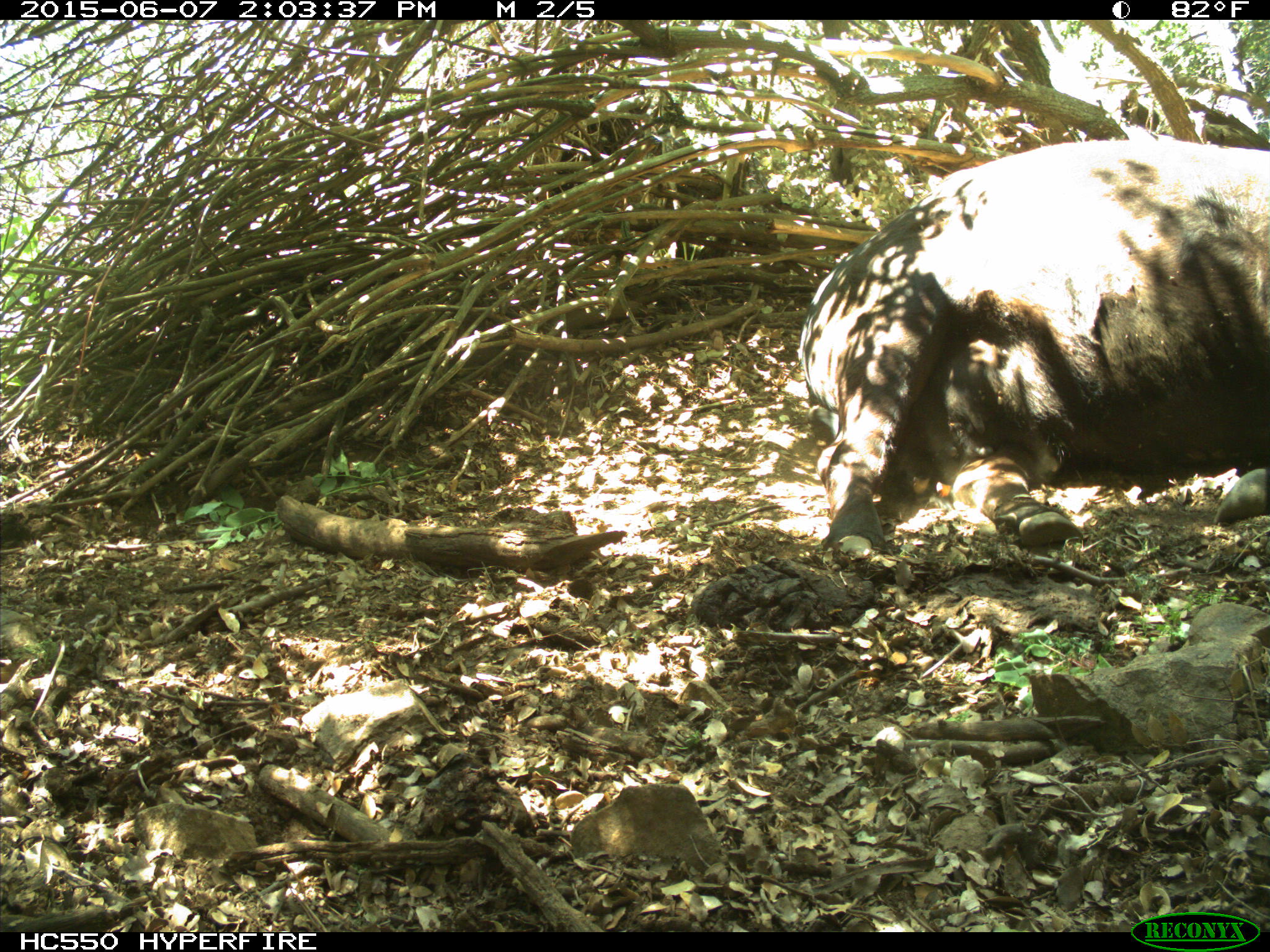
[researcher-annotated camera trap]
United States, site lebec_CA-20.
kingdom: Animalia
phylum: Chordata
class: Mammalia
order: Artiodactyla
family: Bovidae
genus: Bos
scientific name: Bos taurus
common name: domestic cow